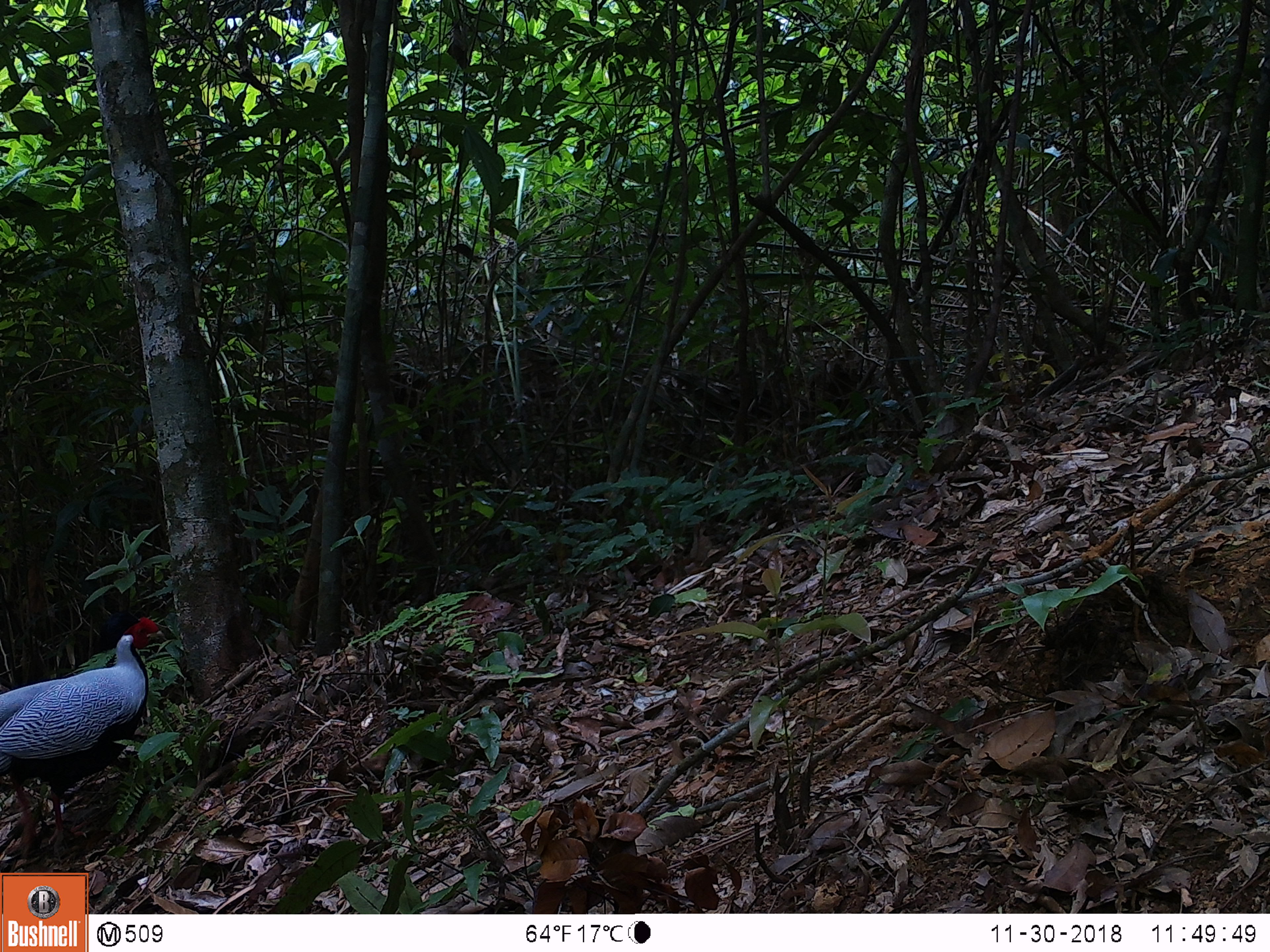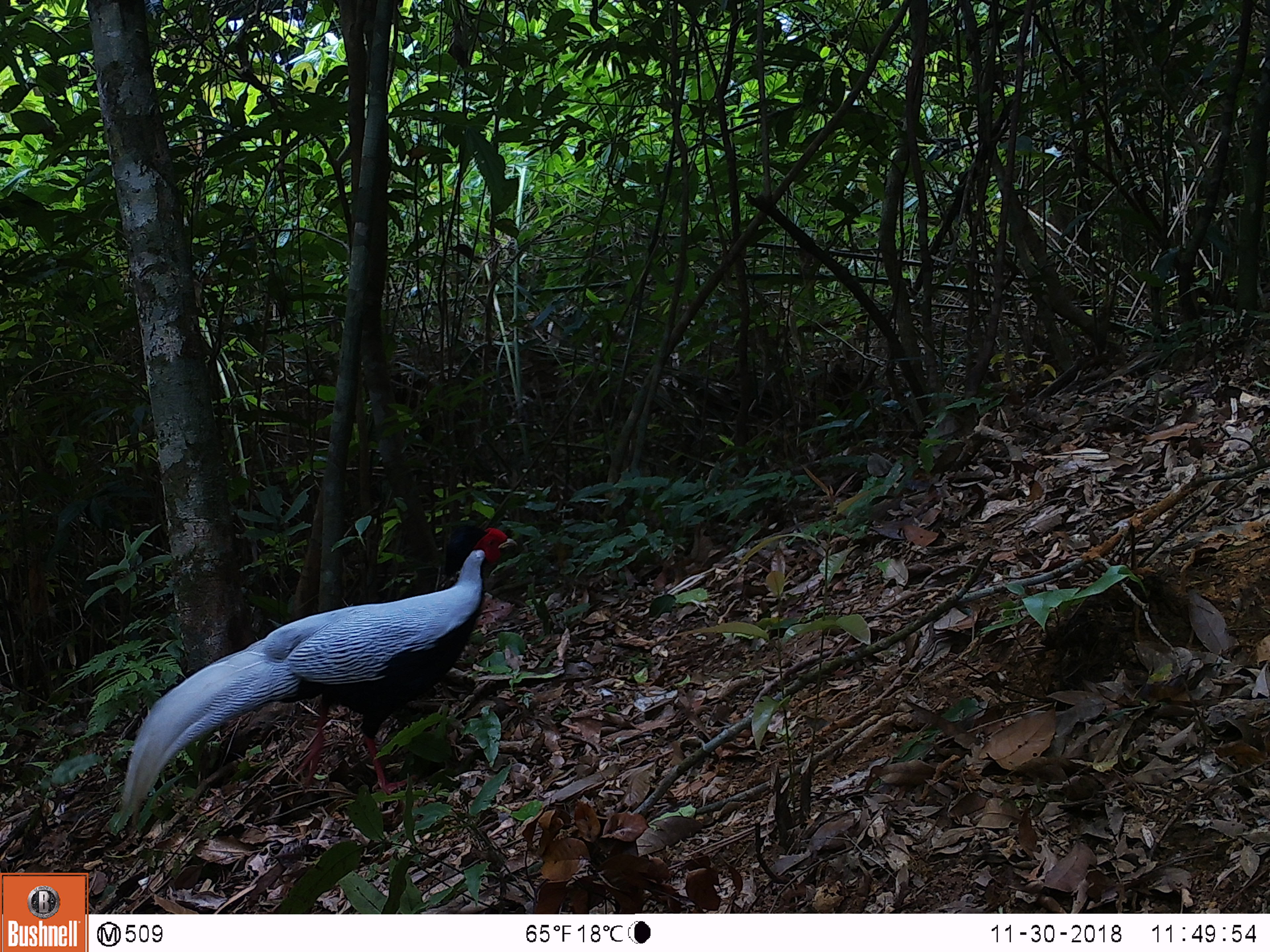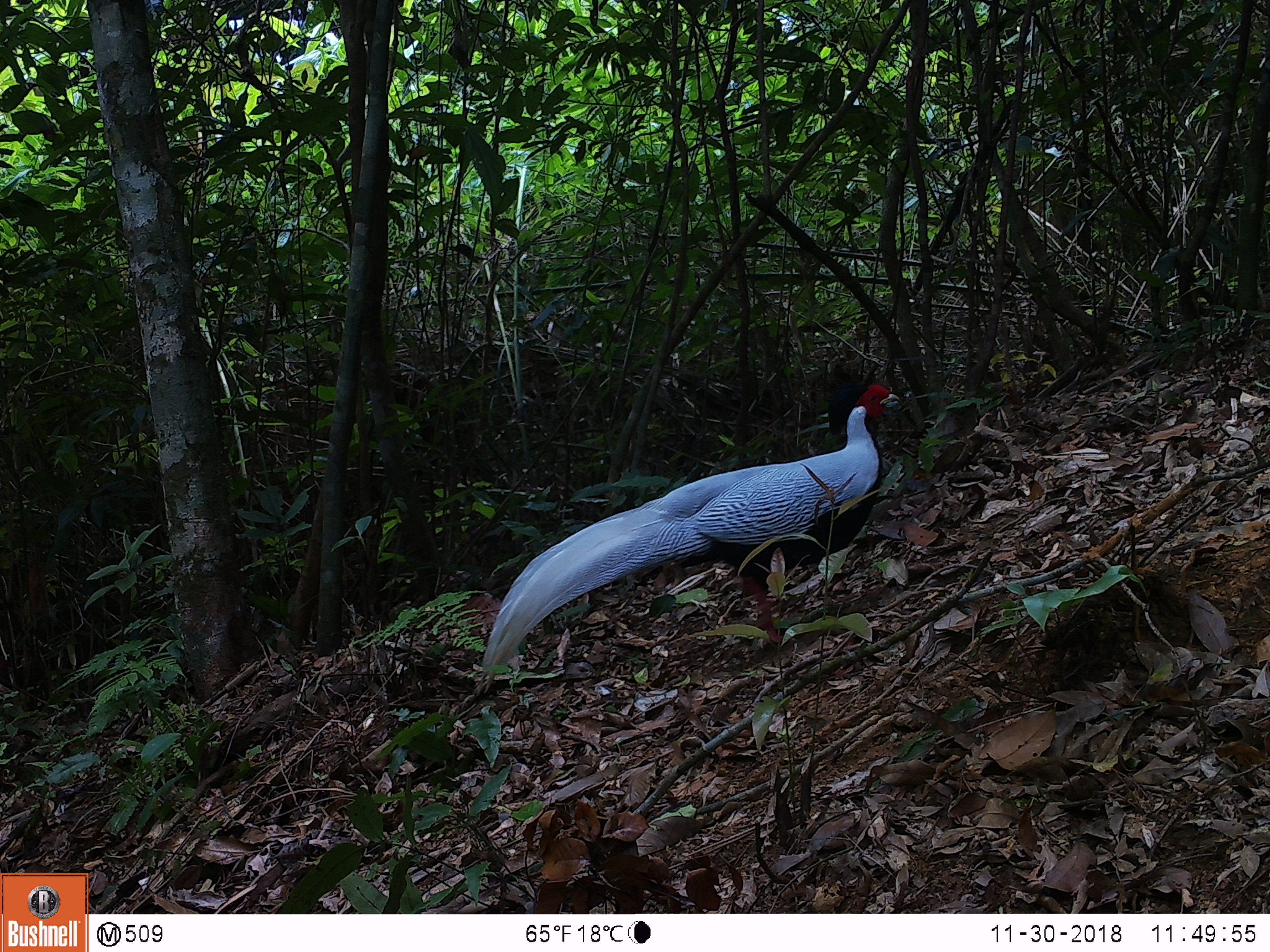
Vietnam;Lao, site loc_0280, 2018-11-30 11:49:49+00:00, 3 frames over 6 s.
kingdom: Animalia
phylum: Chordata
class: Aves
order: Galliformes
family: Phasianidae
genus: Lophura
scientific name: Lophura nycthemera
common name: silver pheasant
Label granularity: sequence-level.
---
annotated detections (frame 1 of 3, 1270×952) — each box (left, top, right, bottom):
silver pheasant: (0, 612, 167, 860)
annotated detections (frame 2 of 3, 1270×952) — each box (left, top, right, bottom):
silver pheasant: (119, 525, 518, 829)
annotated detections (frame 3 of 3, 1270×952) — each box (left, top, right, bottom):
silver pheasant: (473, 382, 901, 693)